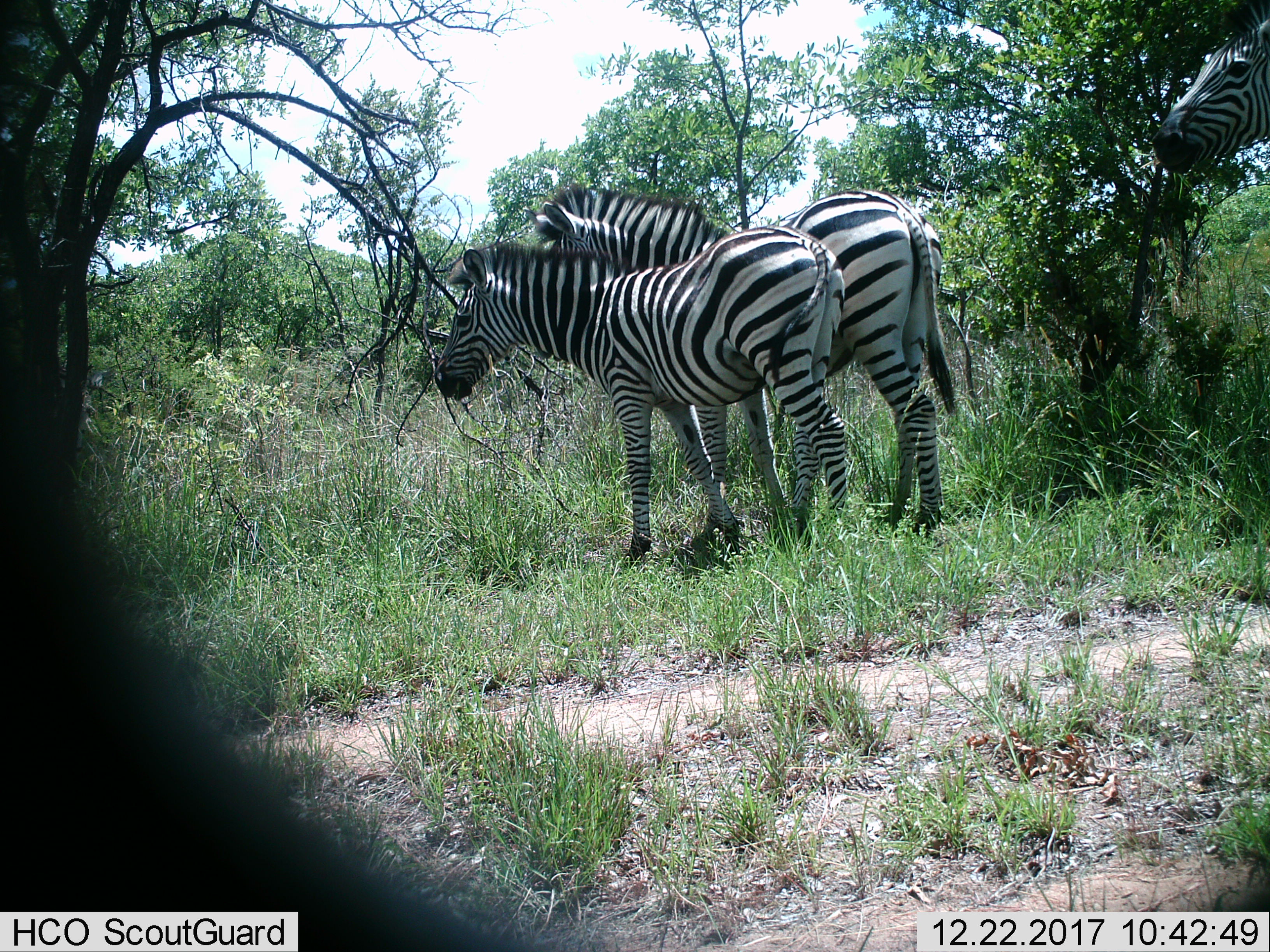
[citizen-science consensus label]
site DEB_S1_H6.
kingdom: Animalia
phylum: Chordata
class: Mammalia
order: Perissodactyla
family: Equidae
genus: Equus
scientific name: Equus quagga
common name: plains zebra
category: zebraplains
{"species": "zebraplains (plains zebra) (Equus quagga)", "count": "2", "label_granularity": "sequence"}